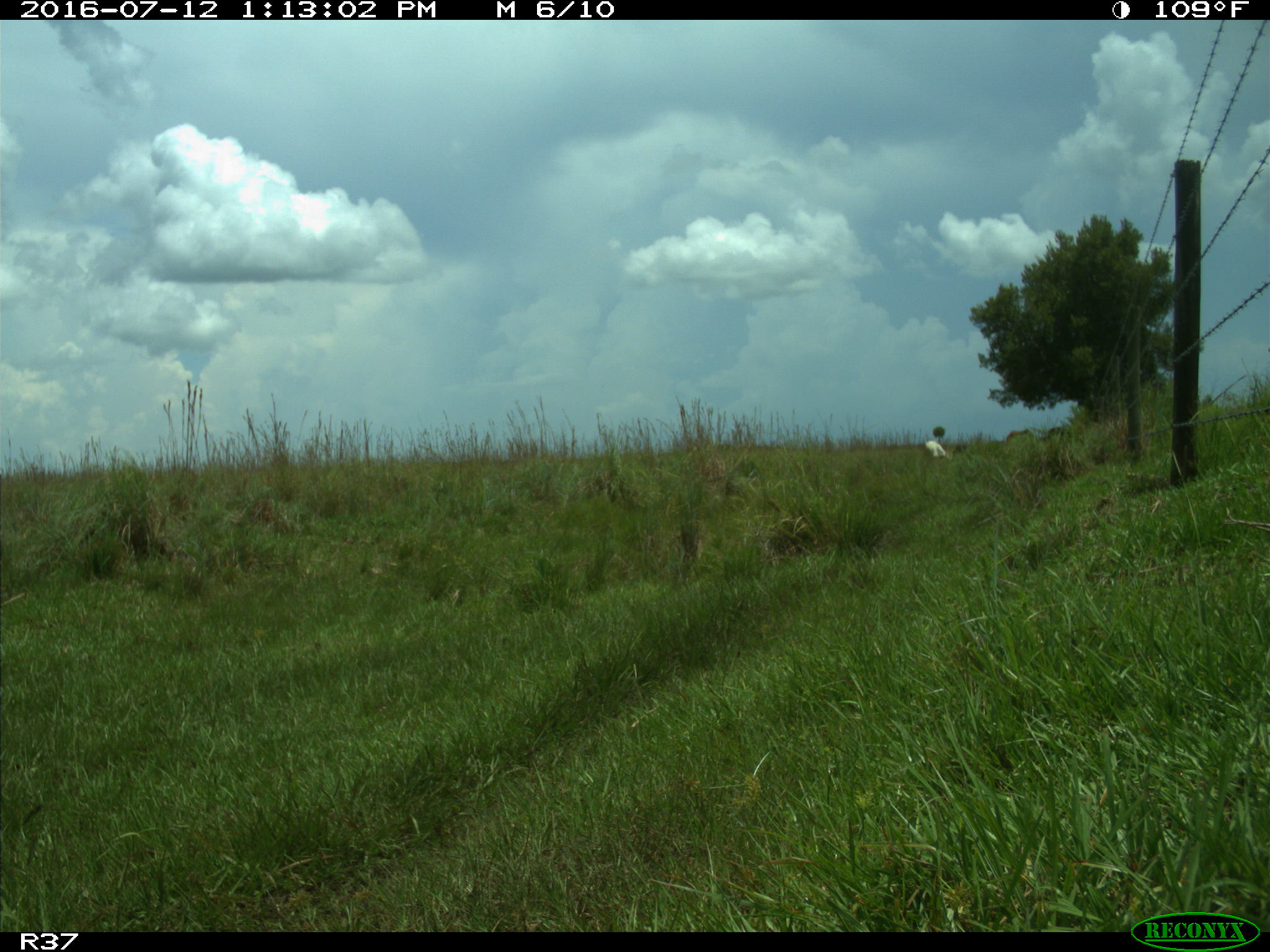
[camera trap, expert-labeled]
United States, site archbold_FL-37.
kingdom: Animalia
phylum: Chordata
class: Mammalia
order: Artiodactyla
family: Bovidae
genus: Bos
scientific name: Bos taurus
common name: domestic cow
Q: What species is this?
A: Bos taurus (domestic cow).